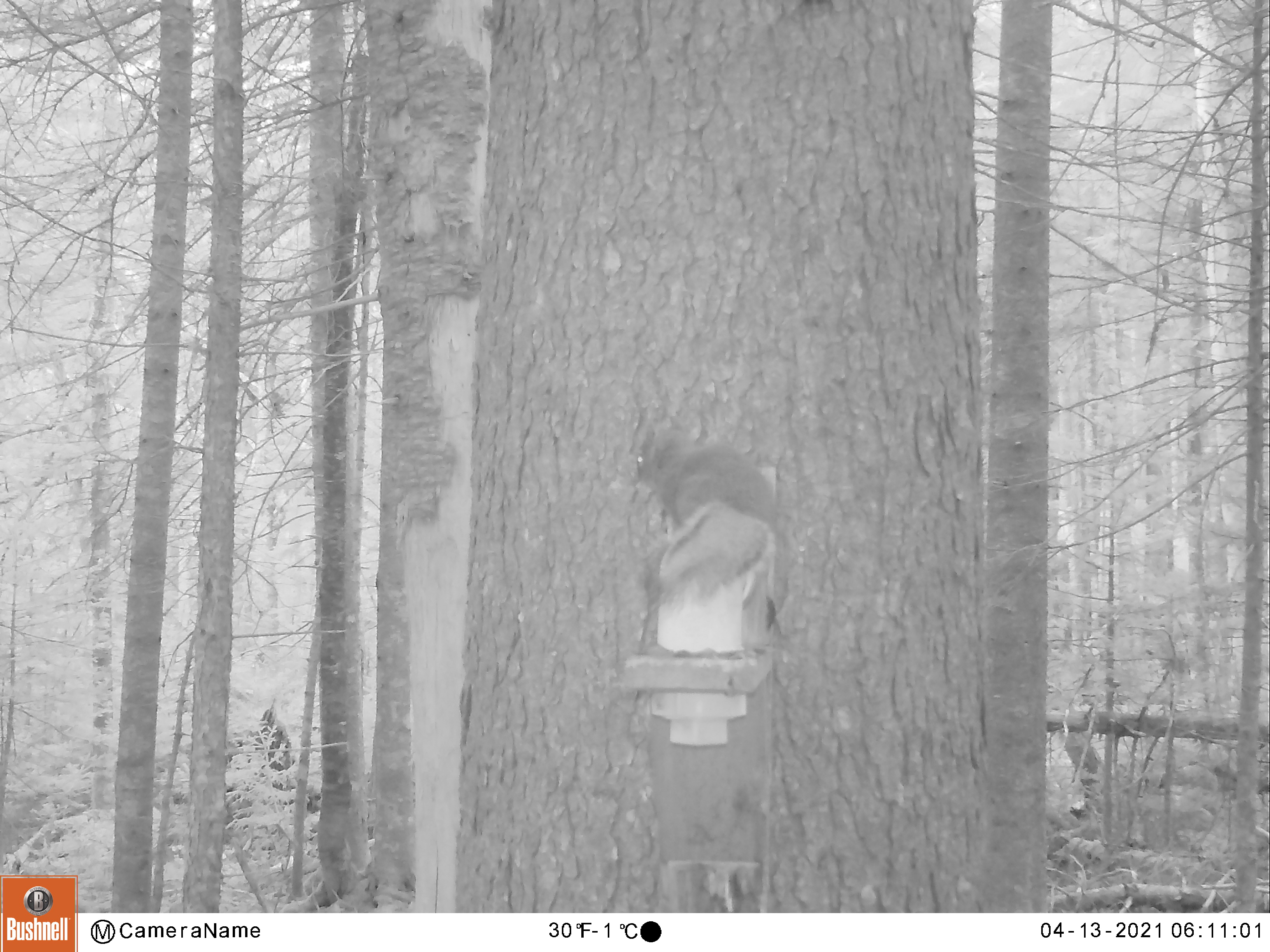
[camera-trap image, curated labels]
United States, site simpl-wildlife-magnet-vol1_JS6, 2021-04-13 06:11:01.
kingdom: Animalia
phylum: Chordata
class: Mammalia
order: Rodentia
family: Sciuridae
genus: Tamiasciurus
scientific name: Tamiasciurus hudsonicus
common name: red squirrel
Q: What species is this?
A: Red squirrel (Tamiasciurus hudsonicus).